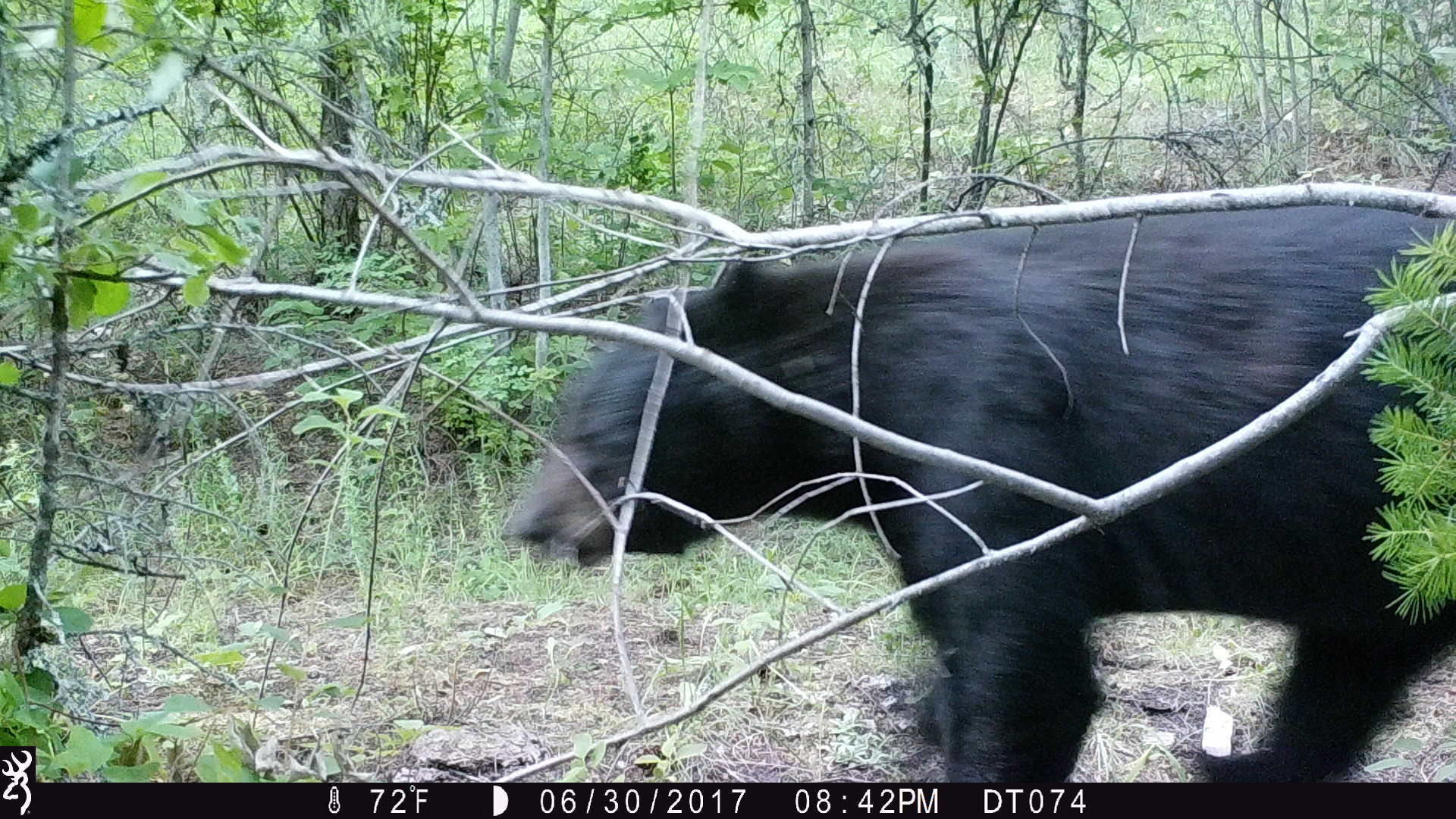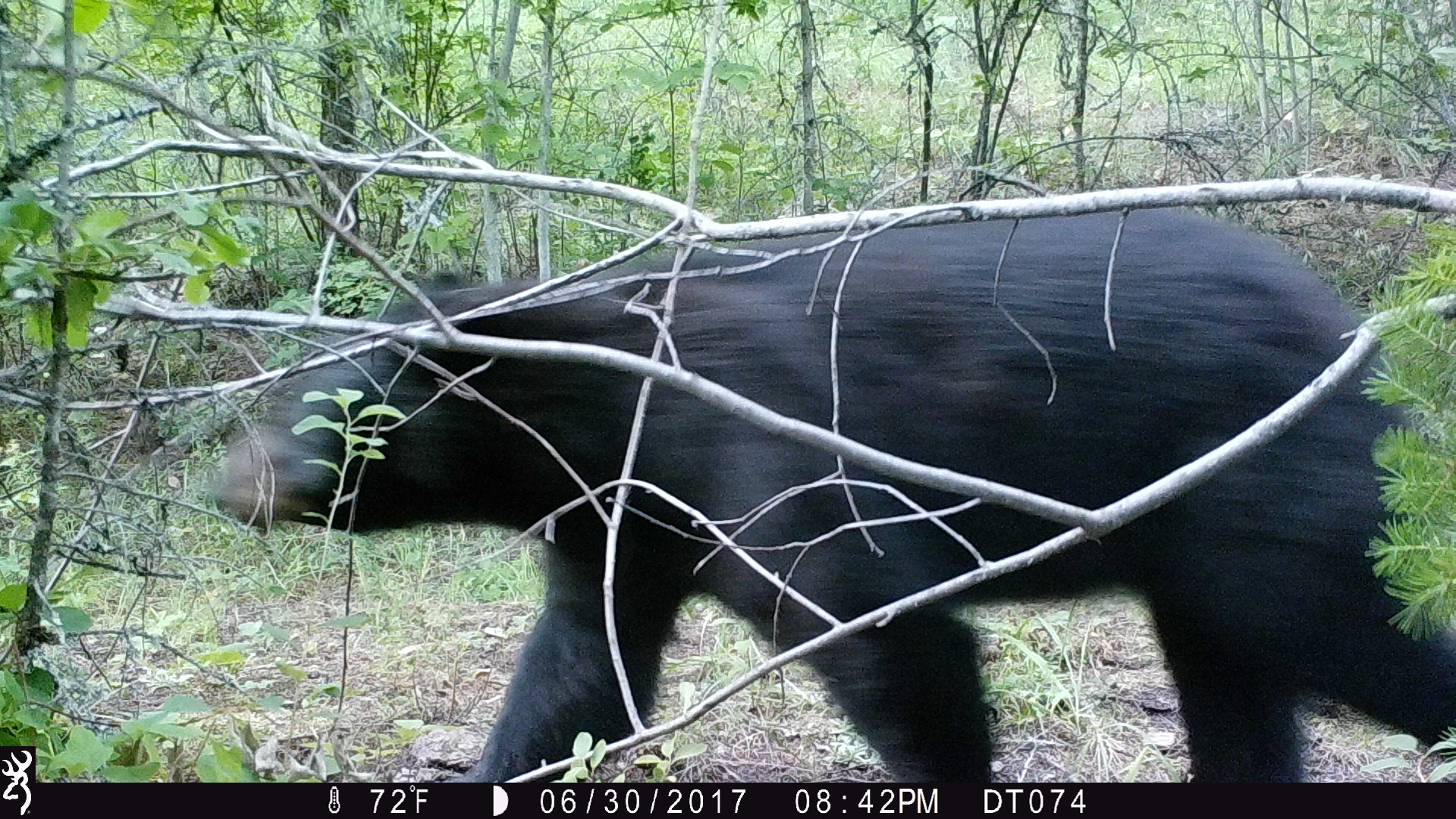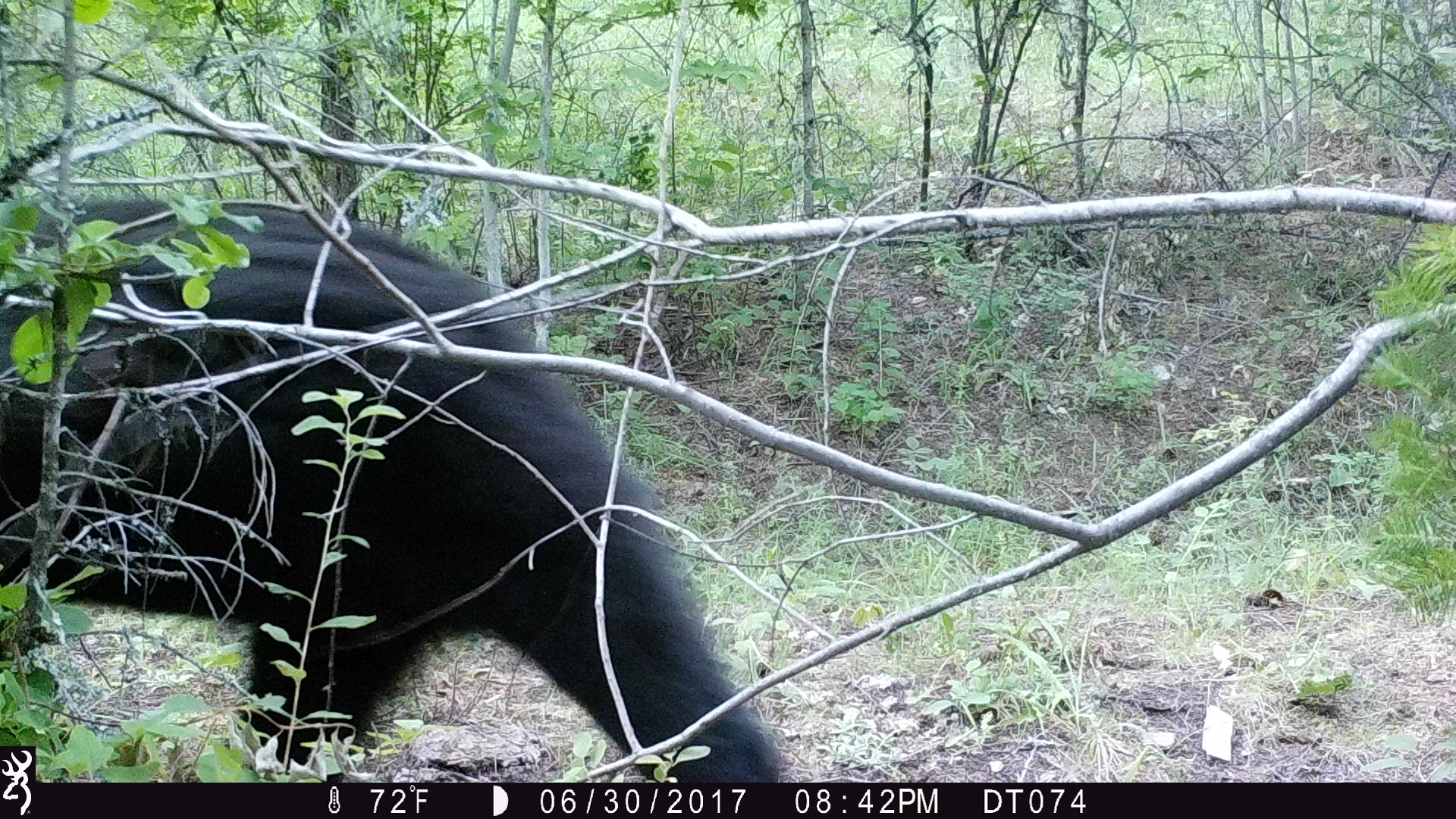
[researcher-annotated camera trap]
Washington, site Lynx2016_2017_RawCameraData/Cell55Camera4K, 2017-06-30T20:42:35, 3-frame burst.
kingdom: Animalia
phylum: Chordata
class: Mammalia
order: Carnivora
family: Ursidae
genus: Ursus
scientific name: Ursus americanus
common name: american black bear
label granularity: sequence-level